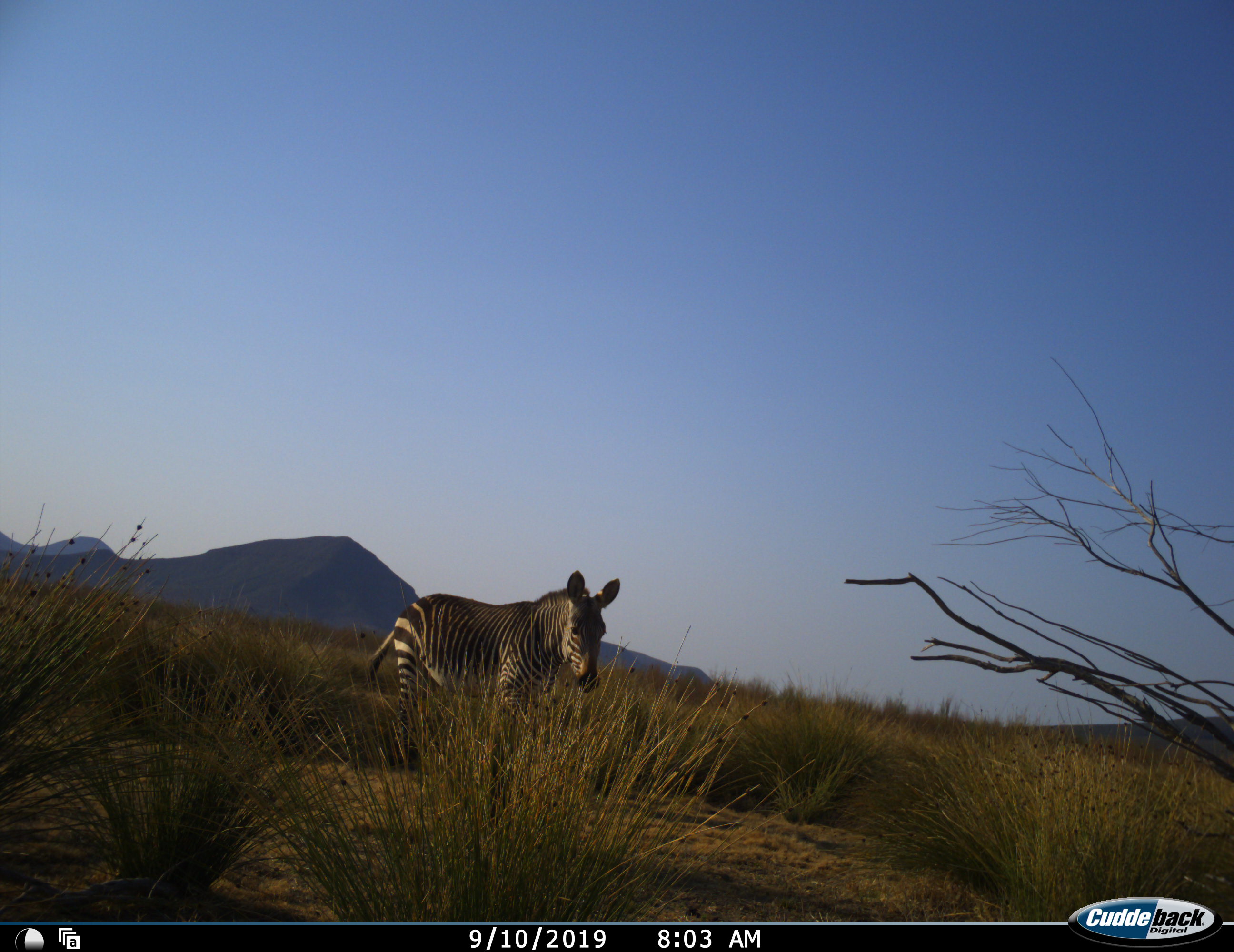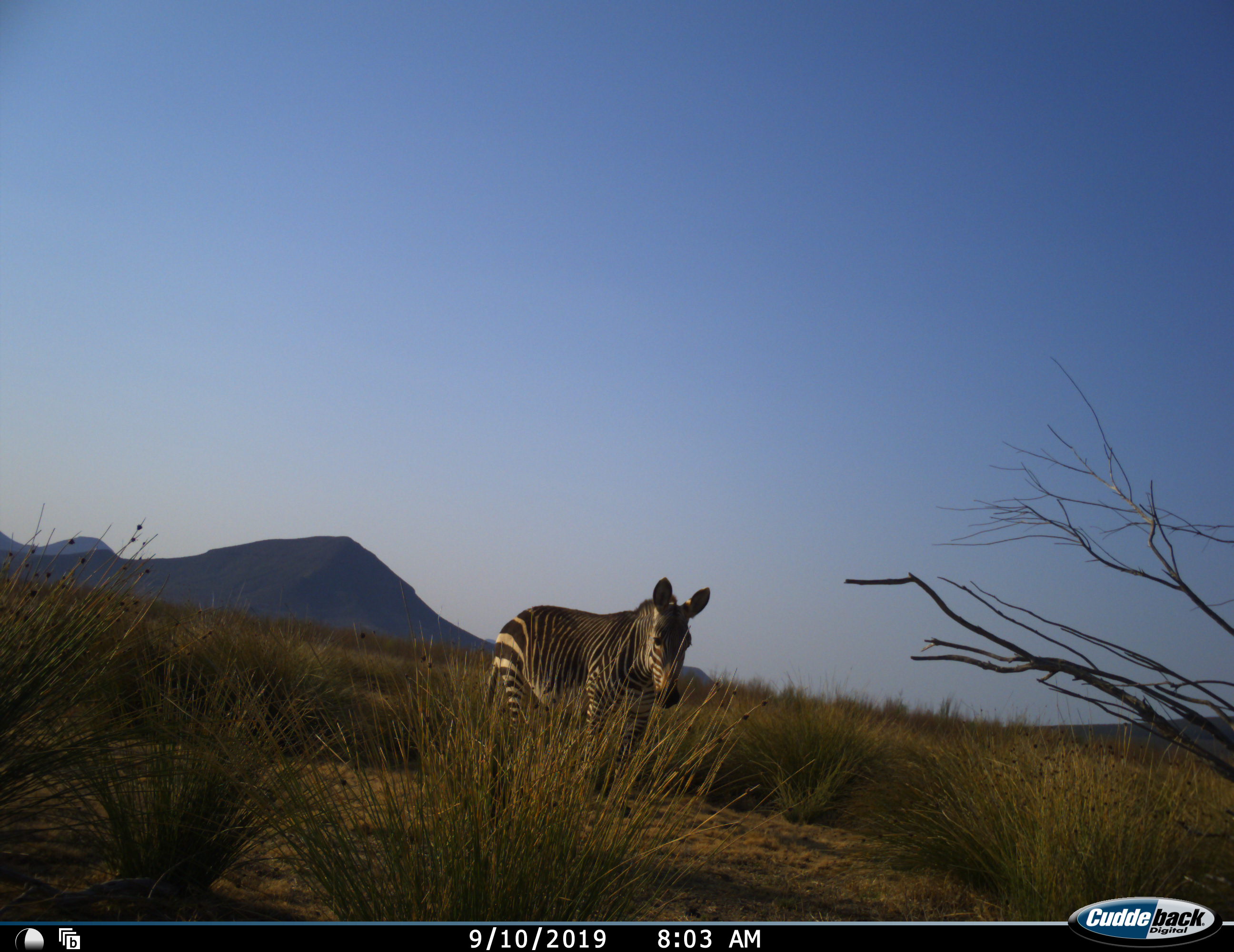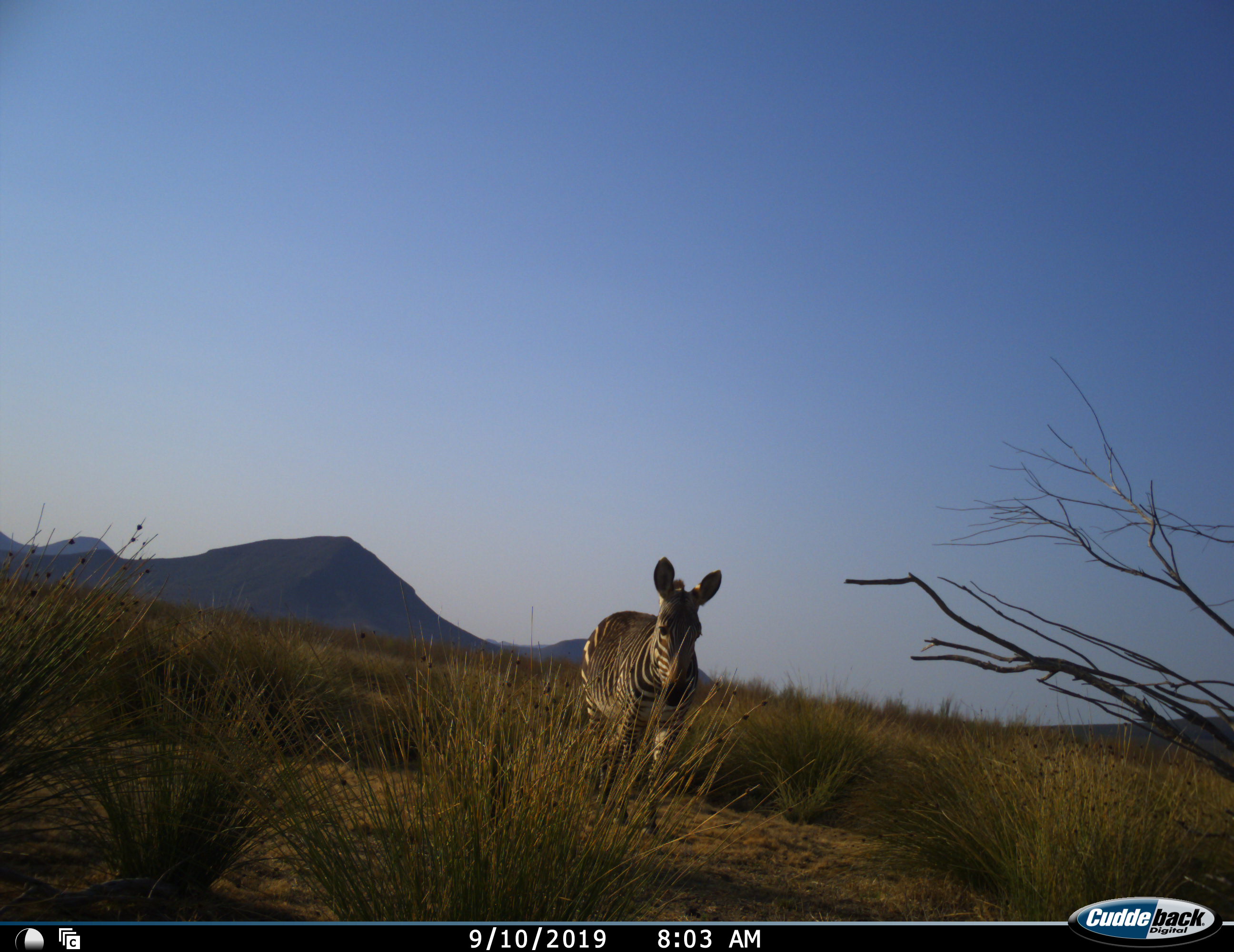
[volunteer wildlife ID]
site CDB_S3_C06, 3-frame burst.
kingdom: Animalia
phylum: Chordata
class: Mammalia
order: Perissodactyla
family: Equidae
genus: Equus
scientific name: Equus zebra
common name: mountain zebra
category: zebramountain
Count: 1.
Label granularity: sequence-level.